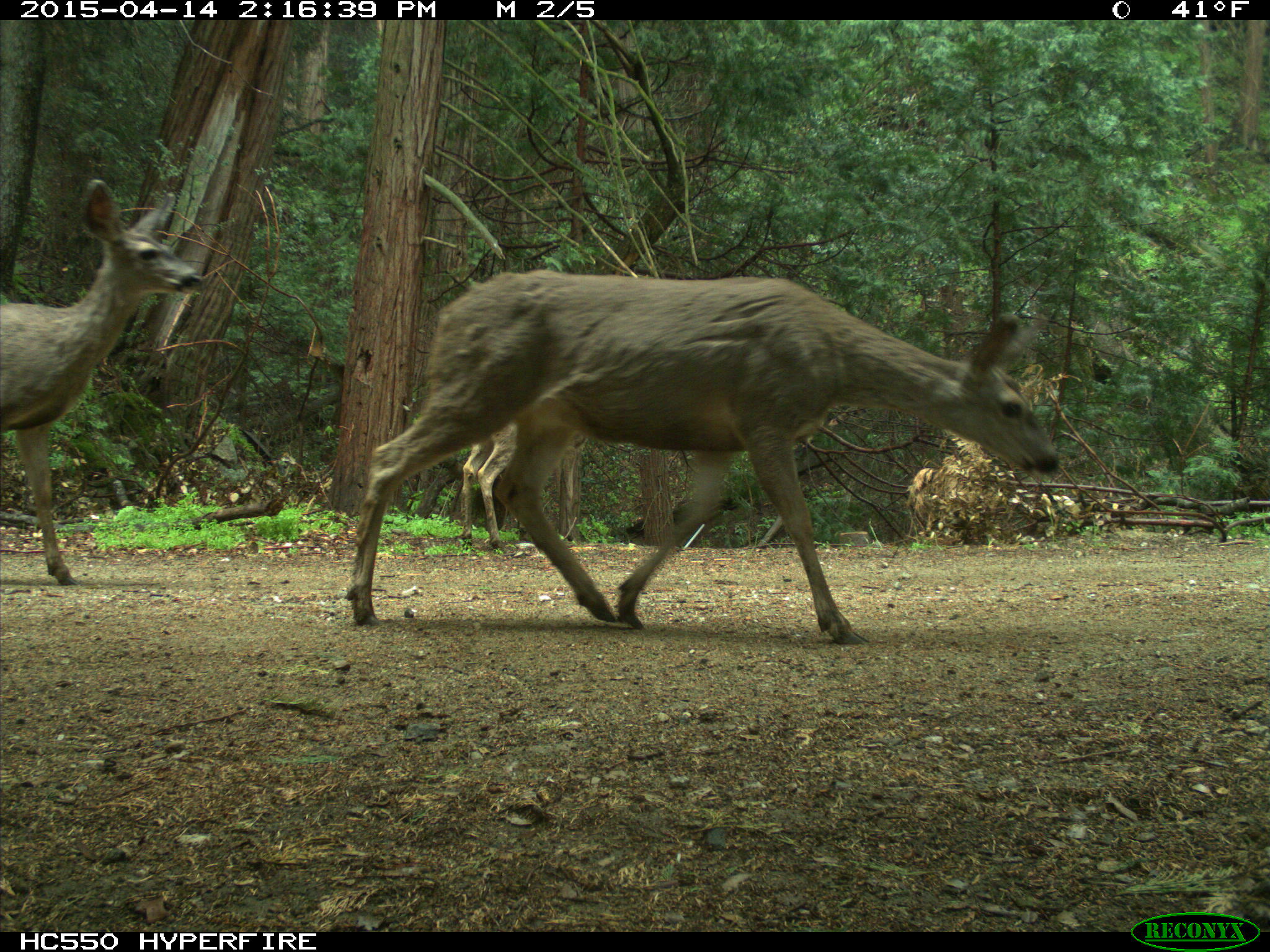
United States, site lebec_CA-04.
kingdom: Animalia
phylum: Chordata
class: Mammalia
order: Artiodactyla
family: Cervidae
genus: Odocoileus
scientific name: Odocoileus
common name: deer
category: unidentified deer